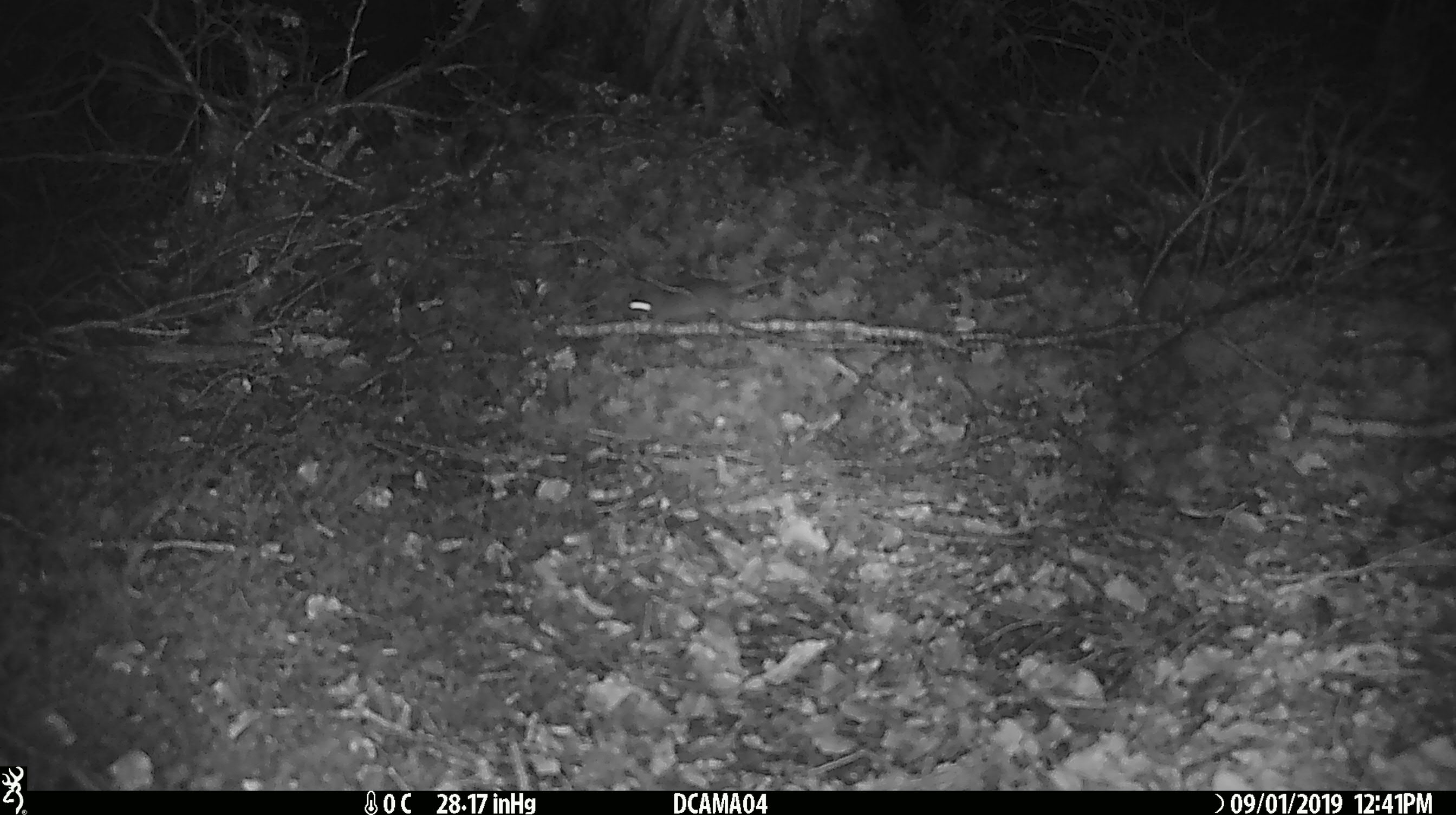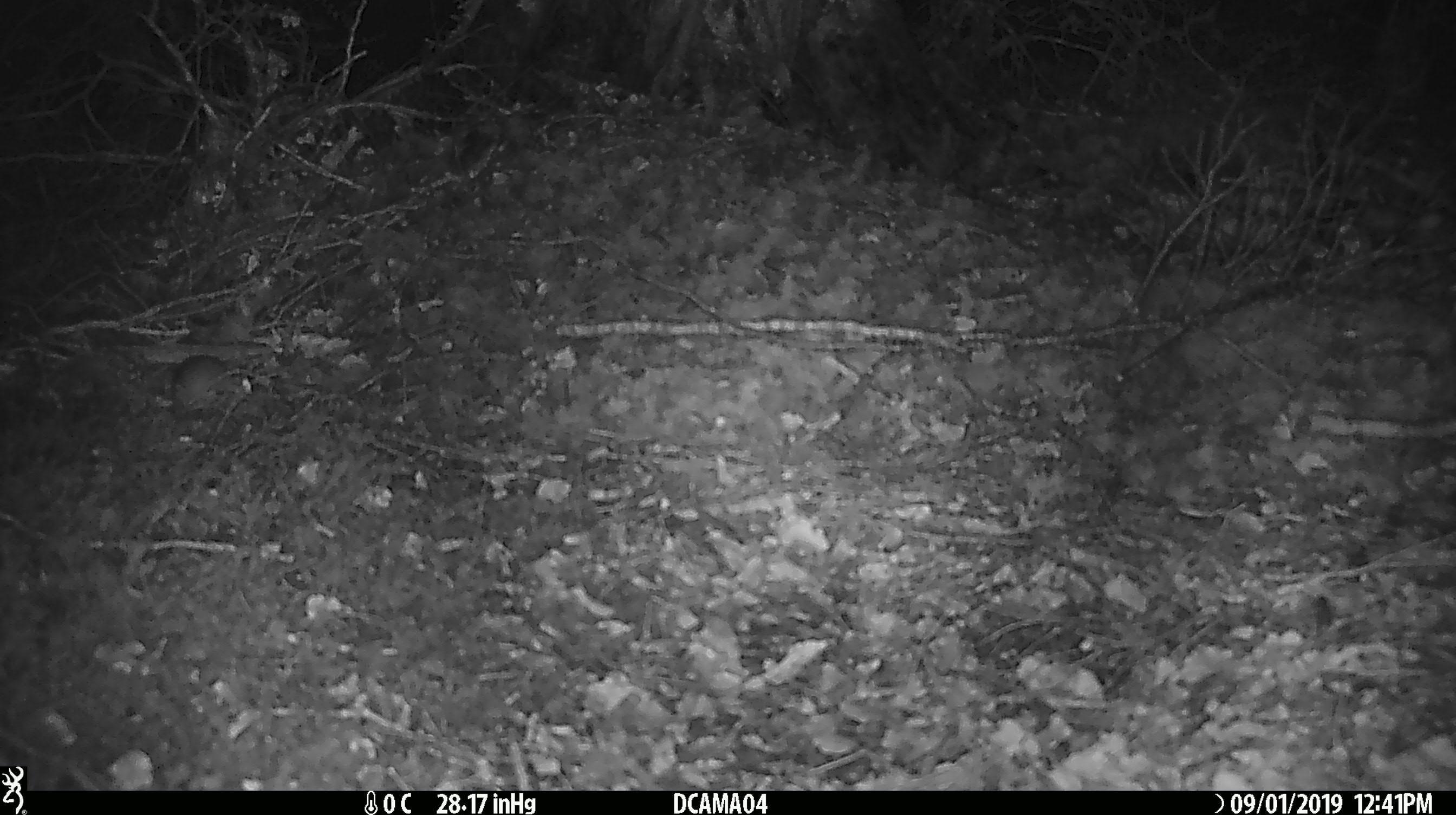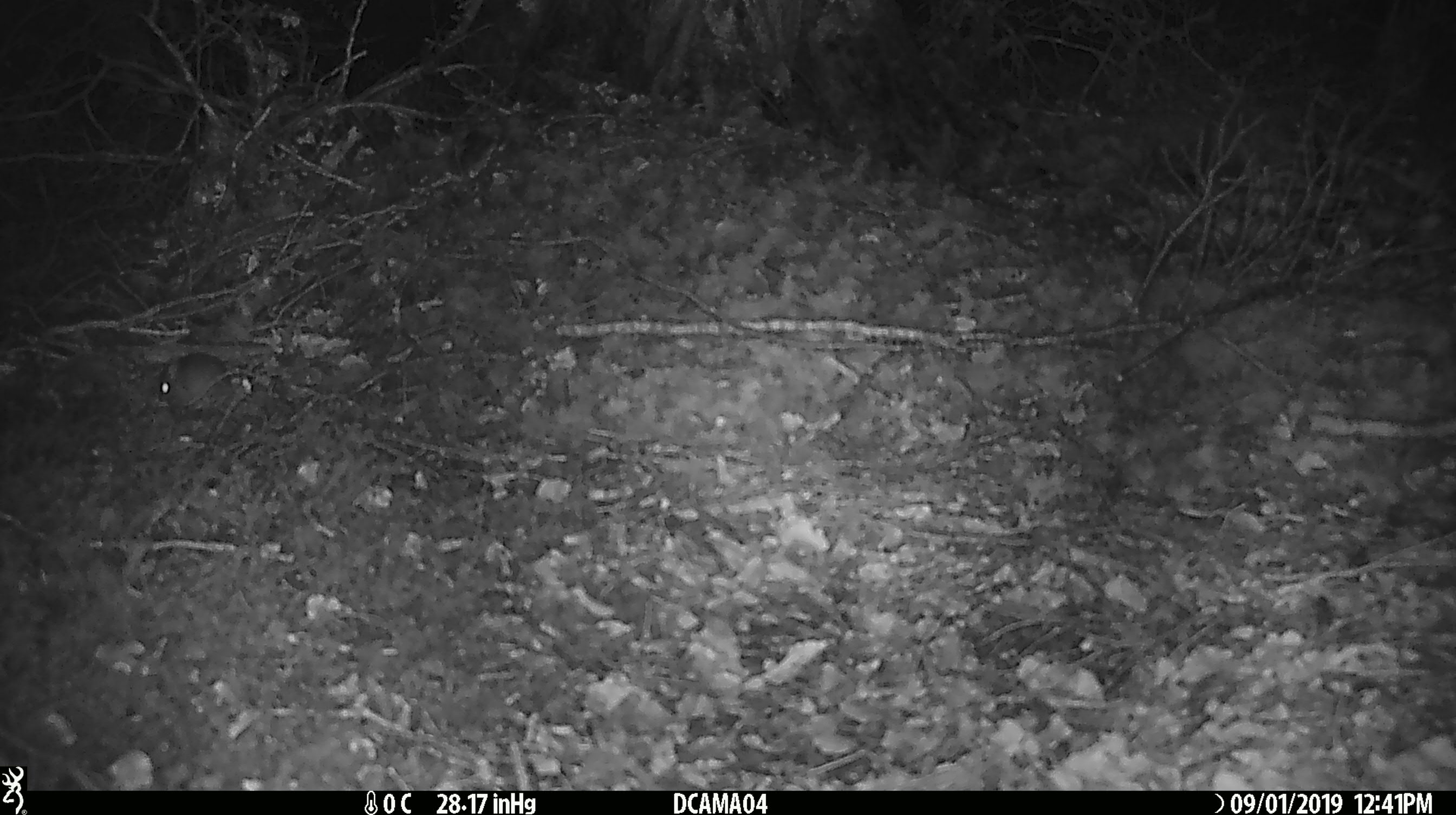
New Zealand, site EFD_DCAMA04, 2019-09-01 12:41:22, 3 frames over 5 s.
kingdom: Animalia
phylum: Chordata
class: Mammalia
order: Rodentia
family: Muridae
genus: Mus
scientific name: Mus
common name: mouse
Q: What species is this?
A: Mouse (Mus).